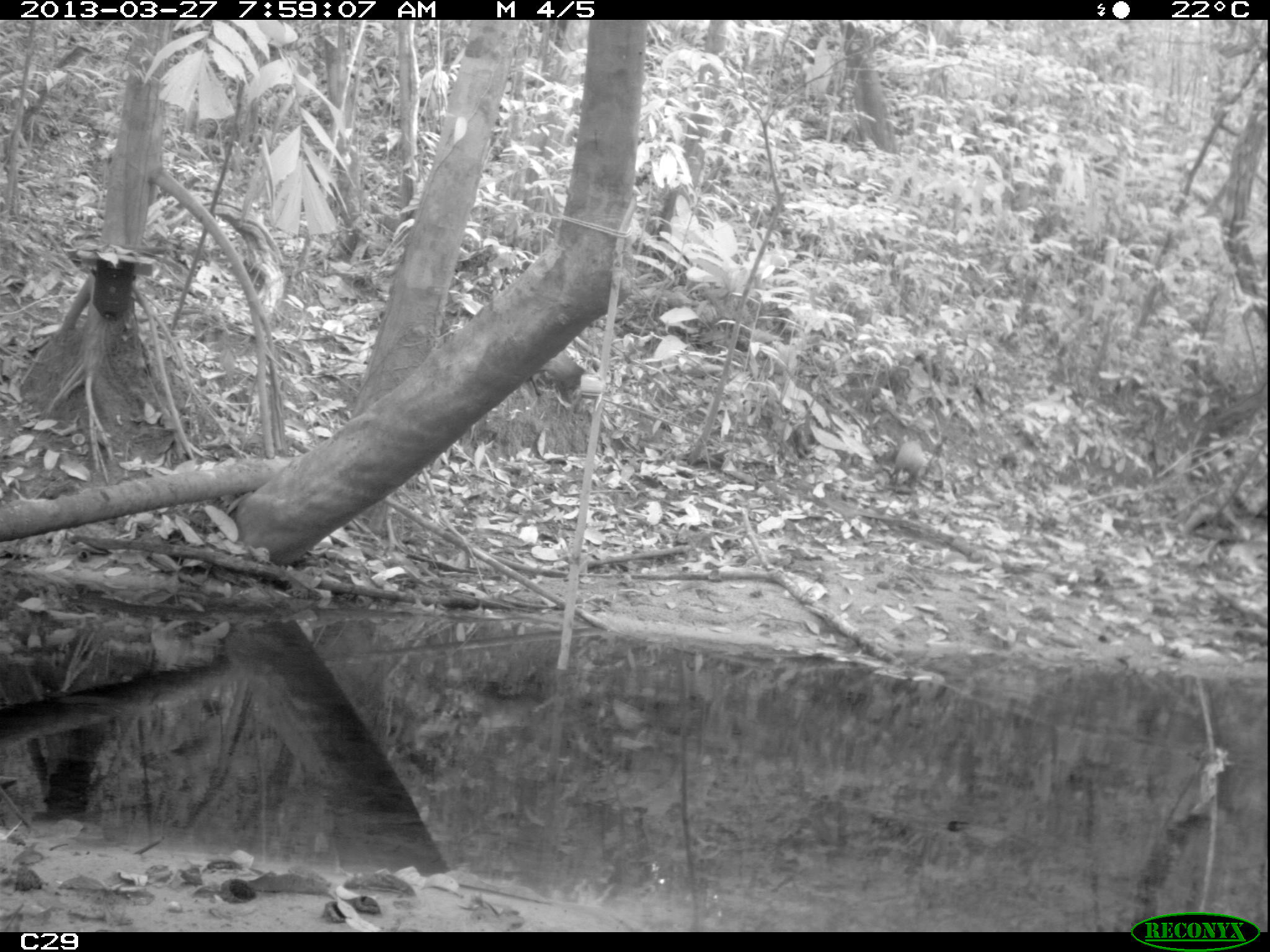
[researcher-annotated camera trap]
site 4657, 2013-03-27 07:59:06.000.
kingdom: Animalia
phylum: Chordata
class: Mammalia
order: Rodentia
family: Dasyproctidae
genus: Dasyprocta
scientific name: Dasyprocta leporina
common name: red-rumped agouti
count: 2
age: adult